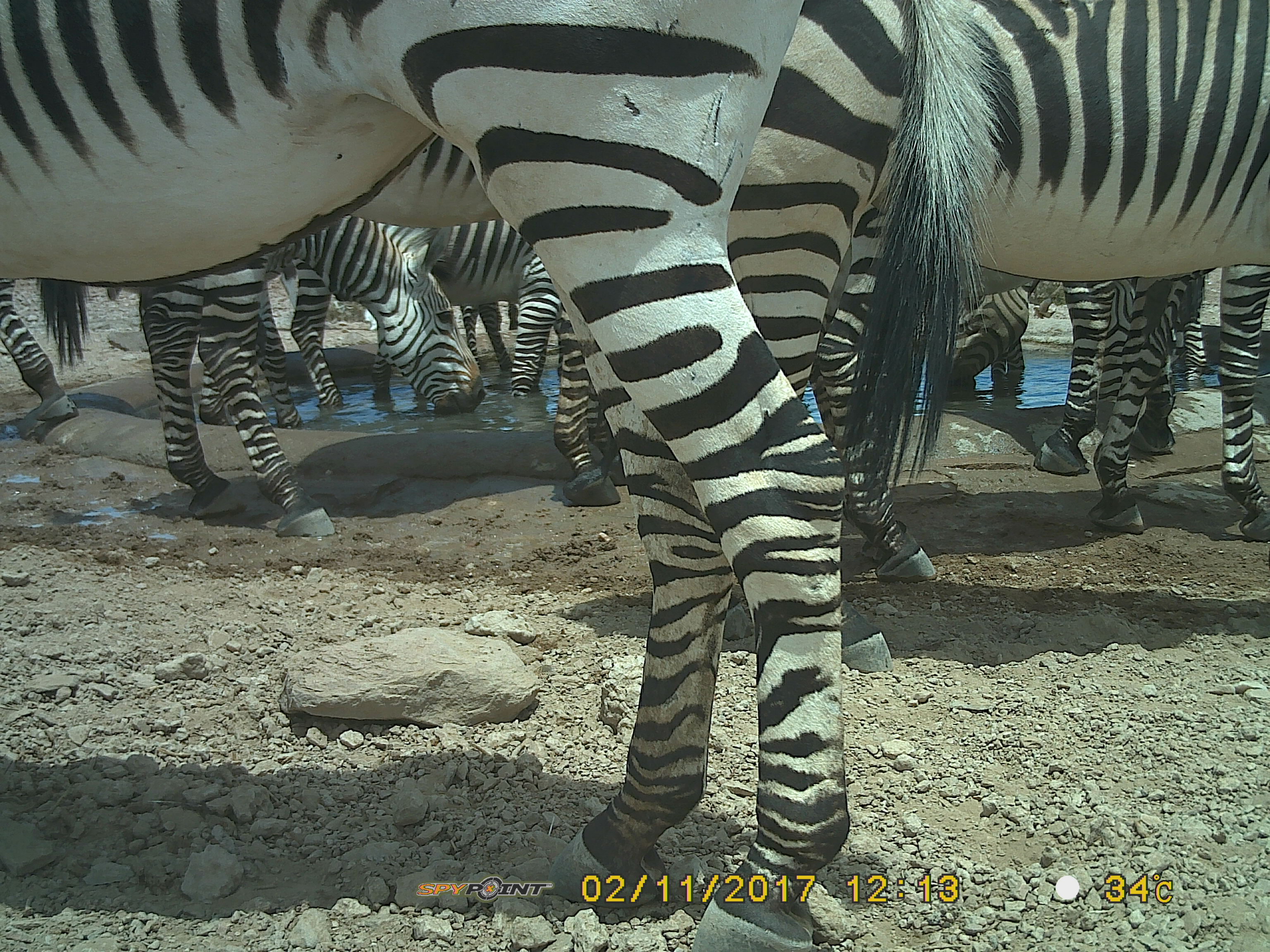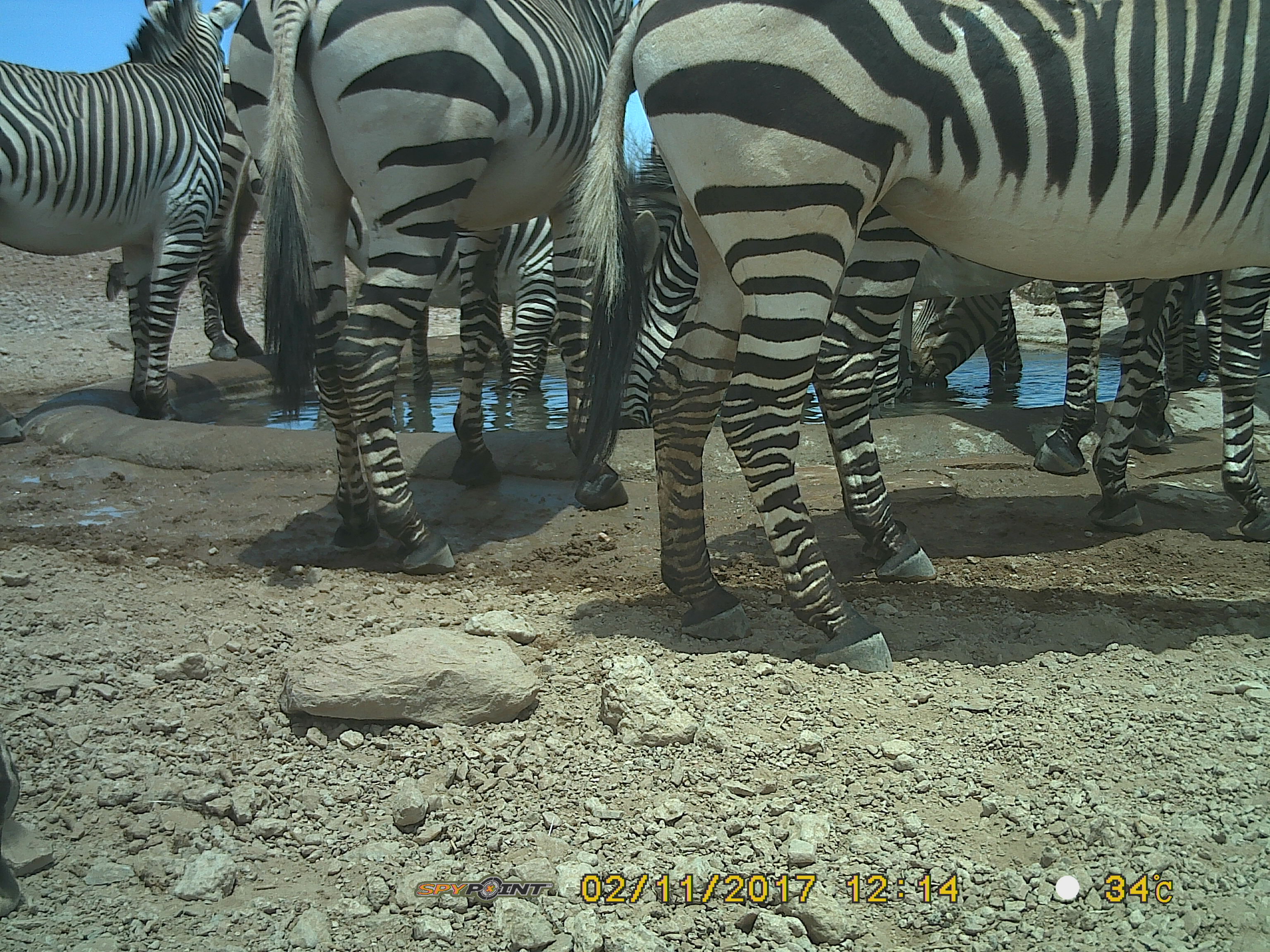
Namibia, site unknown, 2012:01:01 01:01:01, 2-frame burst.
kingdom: Animalia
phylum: Chordata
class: Mammalia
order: Perissodactyla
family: Equidae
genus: Equus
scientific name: Equus zebra hartmannae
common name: hartmann's mountain zebra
Equus zebra hartmannae (hartmann's mountain zebra).